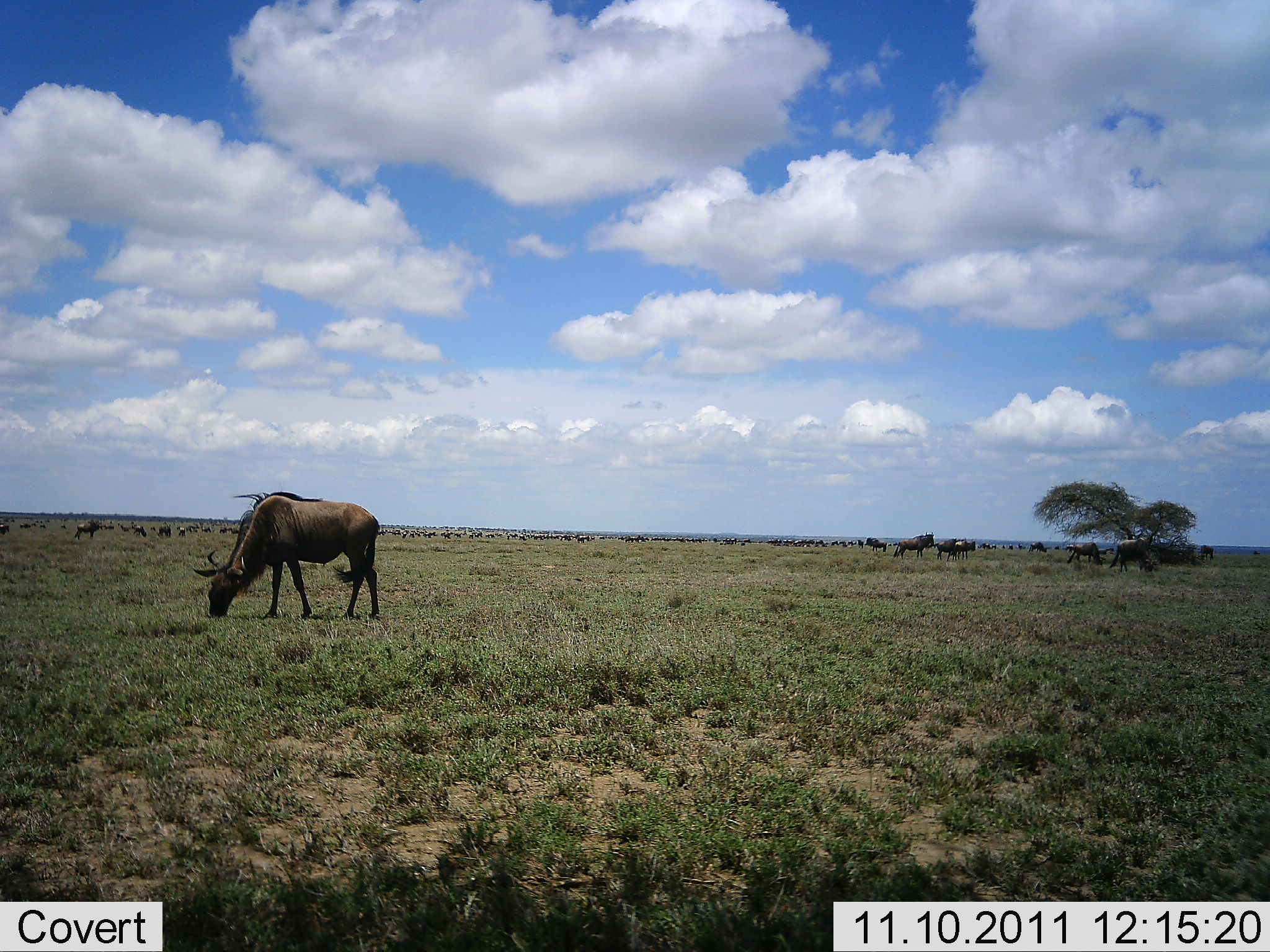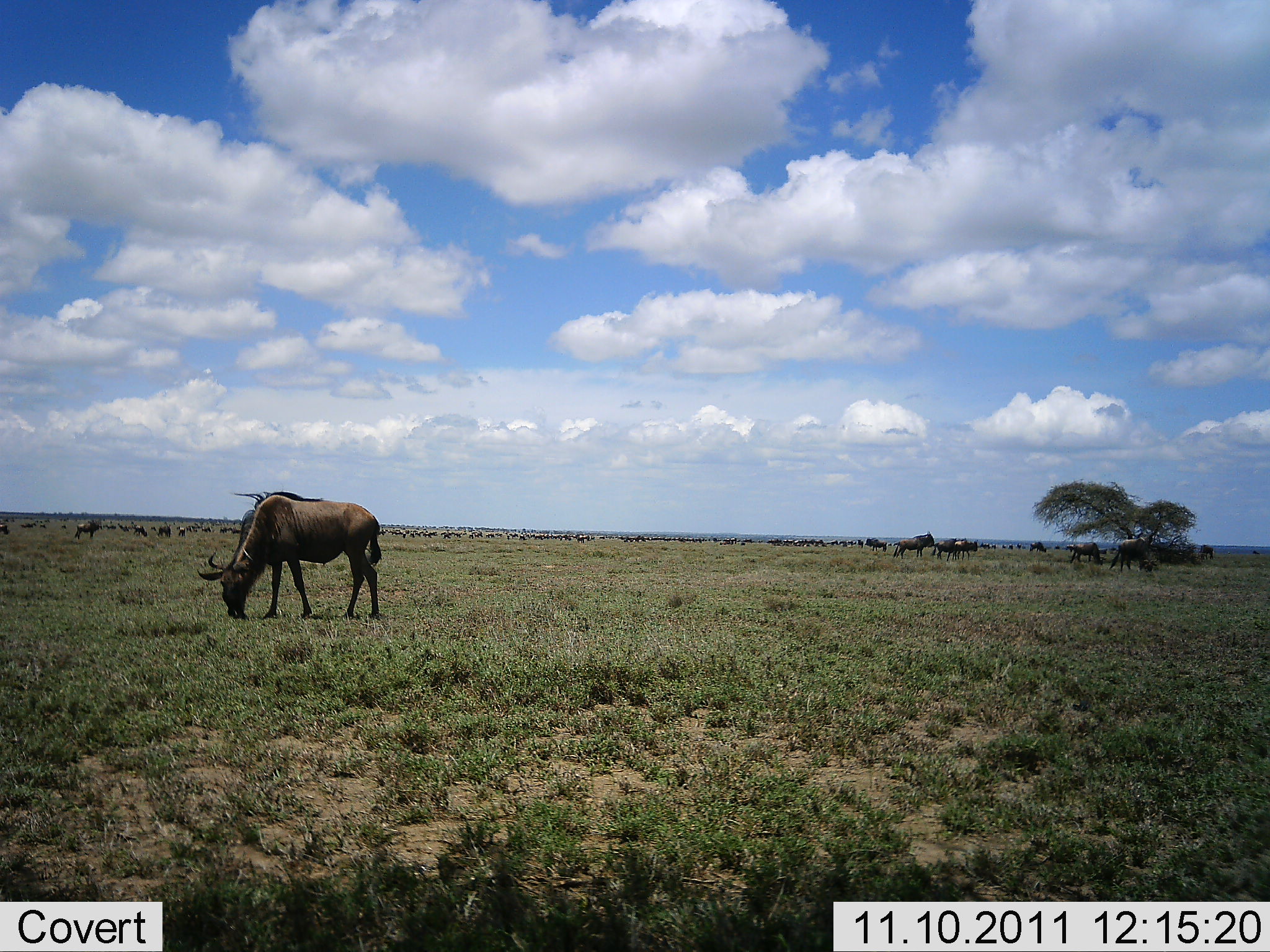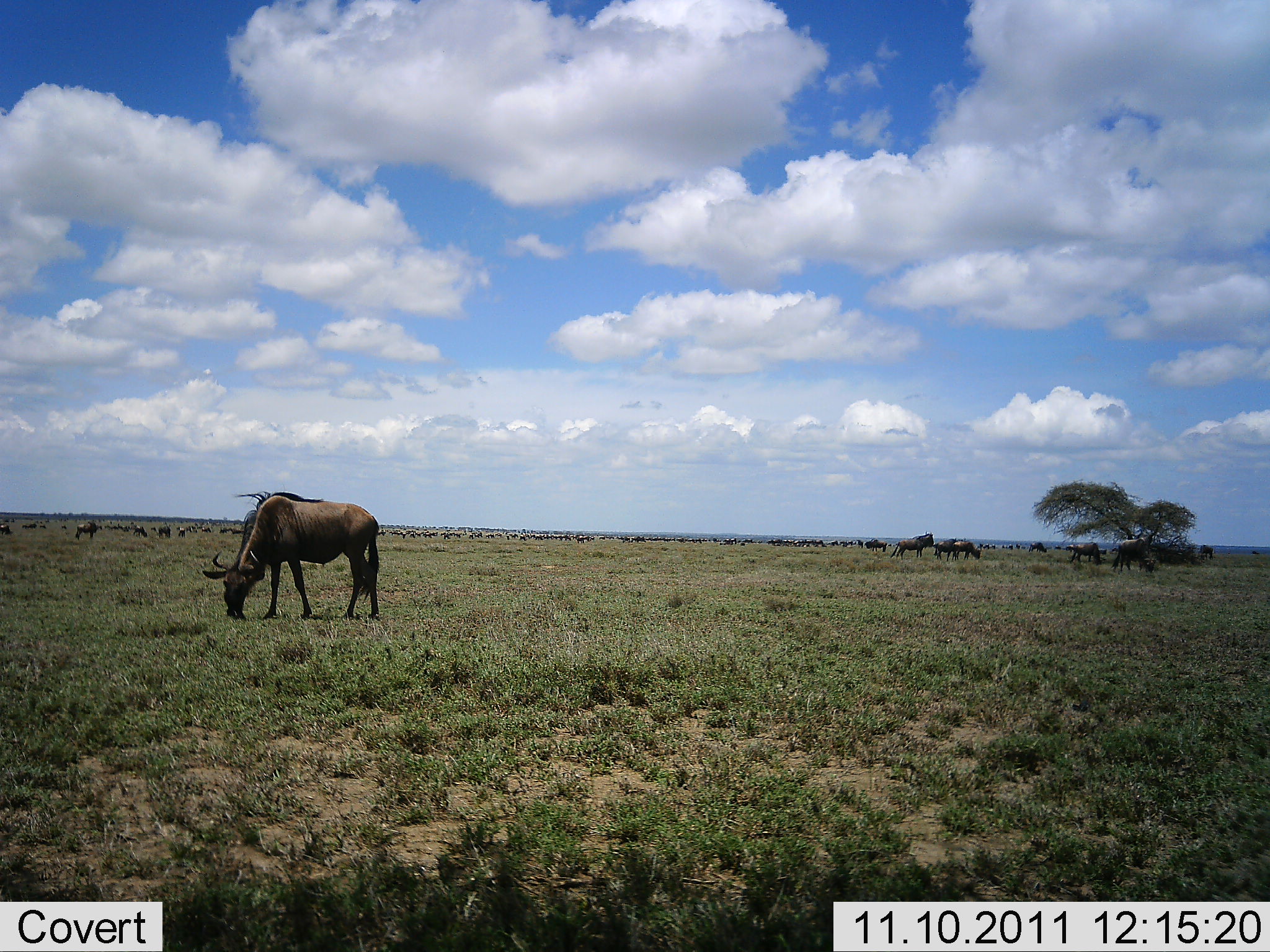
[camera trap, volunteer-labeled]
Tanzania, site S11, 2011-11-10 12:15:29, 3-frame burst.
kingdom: Animalia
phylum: Chordata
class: Mammalia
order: Artiodactyla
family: Bovidae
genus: Connochaetes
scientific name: Connochaetes taurinus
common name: blue wildebeest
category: wildebeest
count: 11-50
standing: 50%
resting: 0%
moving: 17%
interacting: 0%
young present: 0%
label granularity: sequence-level